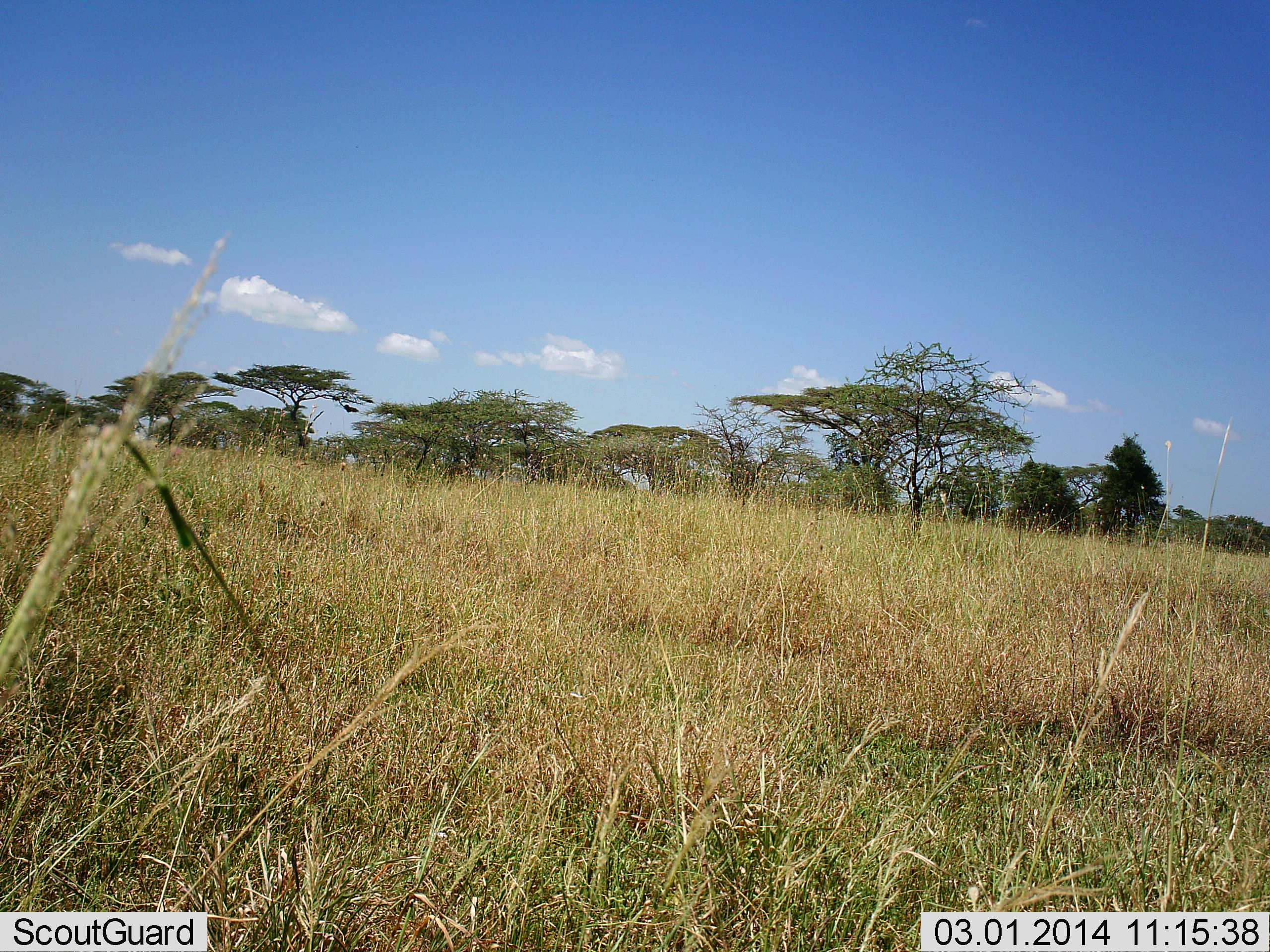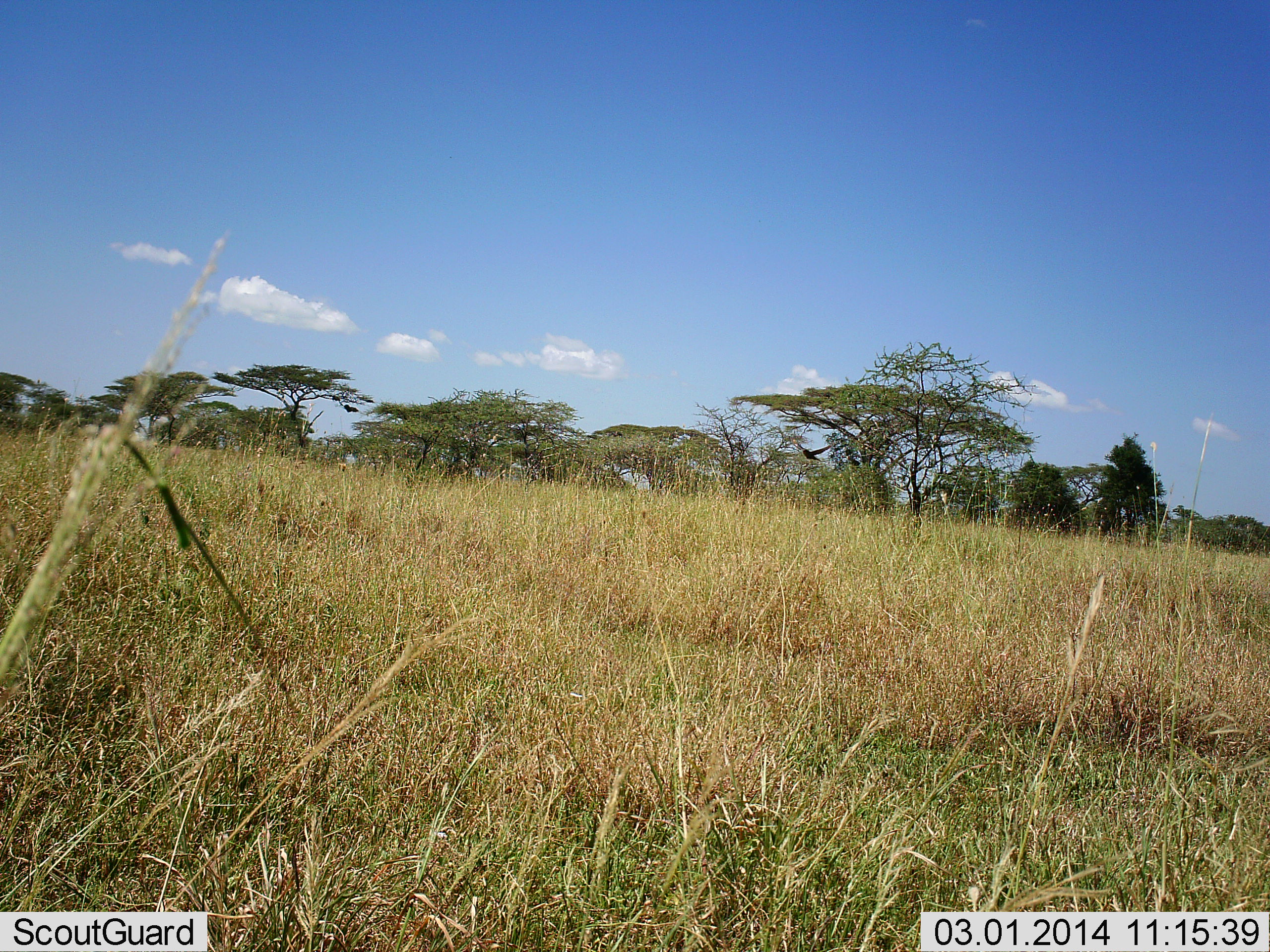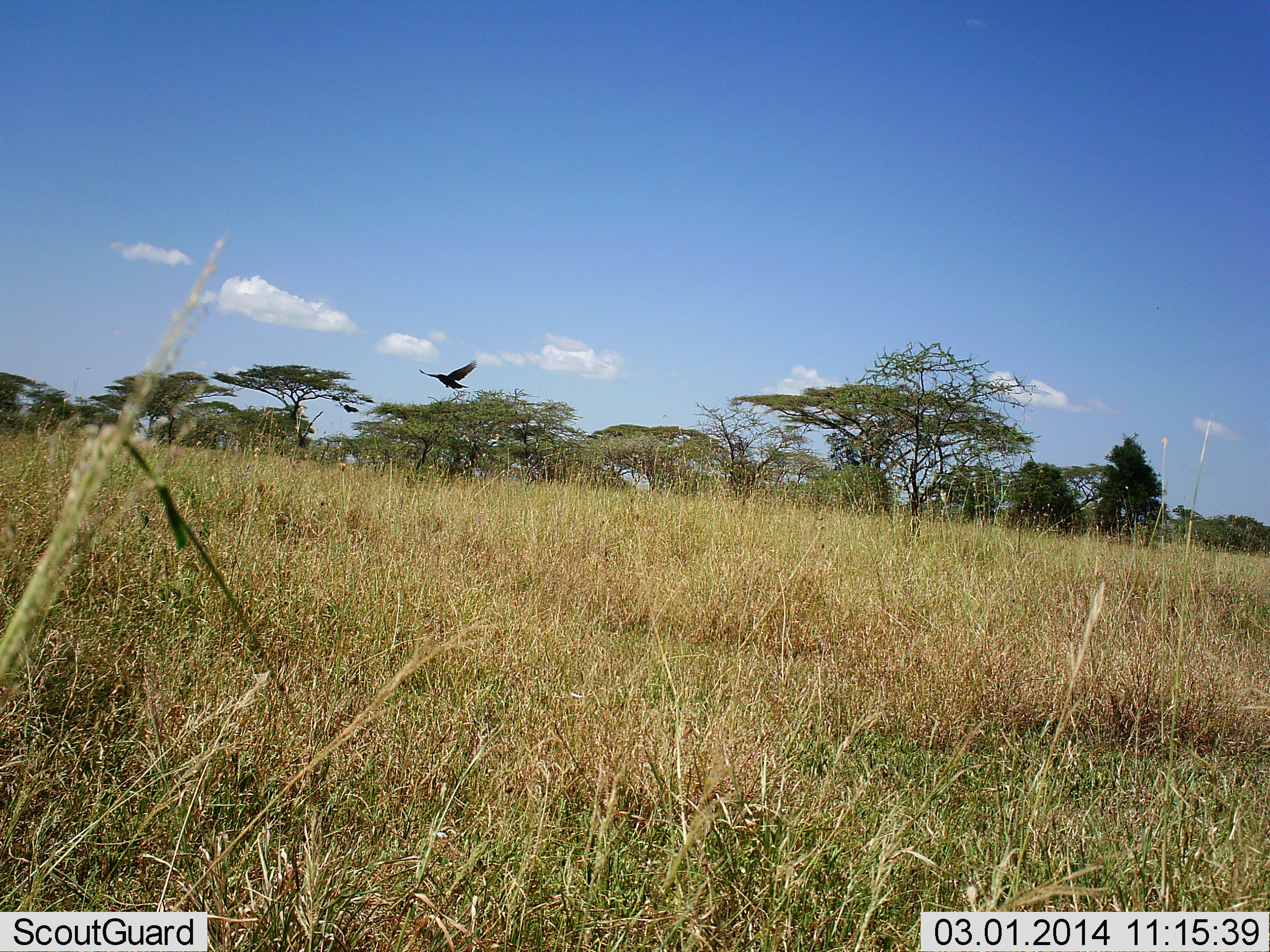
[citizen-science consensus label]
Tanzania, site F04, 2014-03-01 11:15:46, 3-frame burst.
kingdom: Animalia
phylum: Chordata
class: Aves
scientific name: Aves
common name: bird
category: otherbird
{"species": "otherbird (bird) (Aves)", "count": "1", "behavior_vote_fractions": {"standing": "0%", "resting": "0%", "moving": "100%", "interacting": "0%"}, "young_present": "0%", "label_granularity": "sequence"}